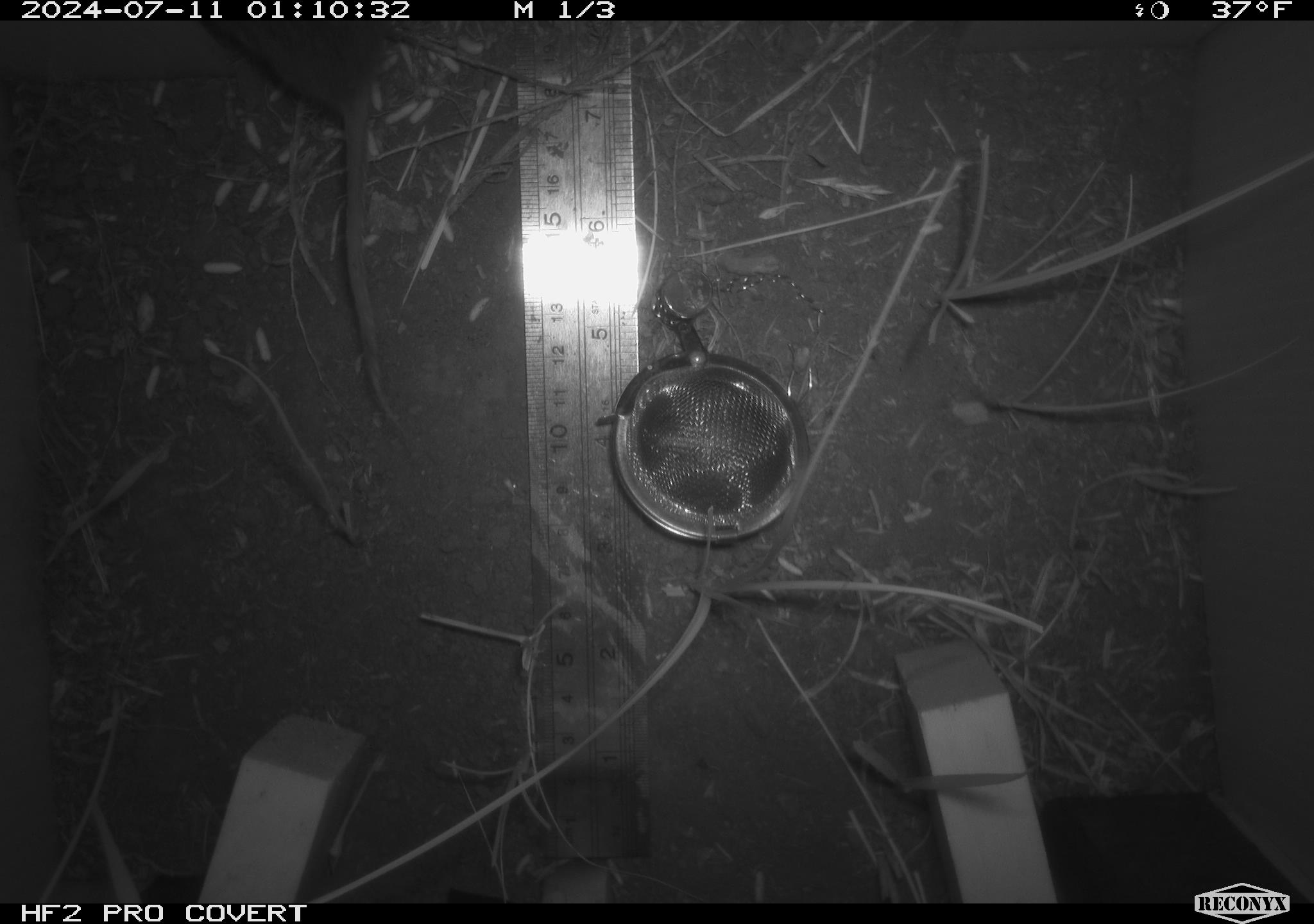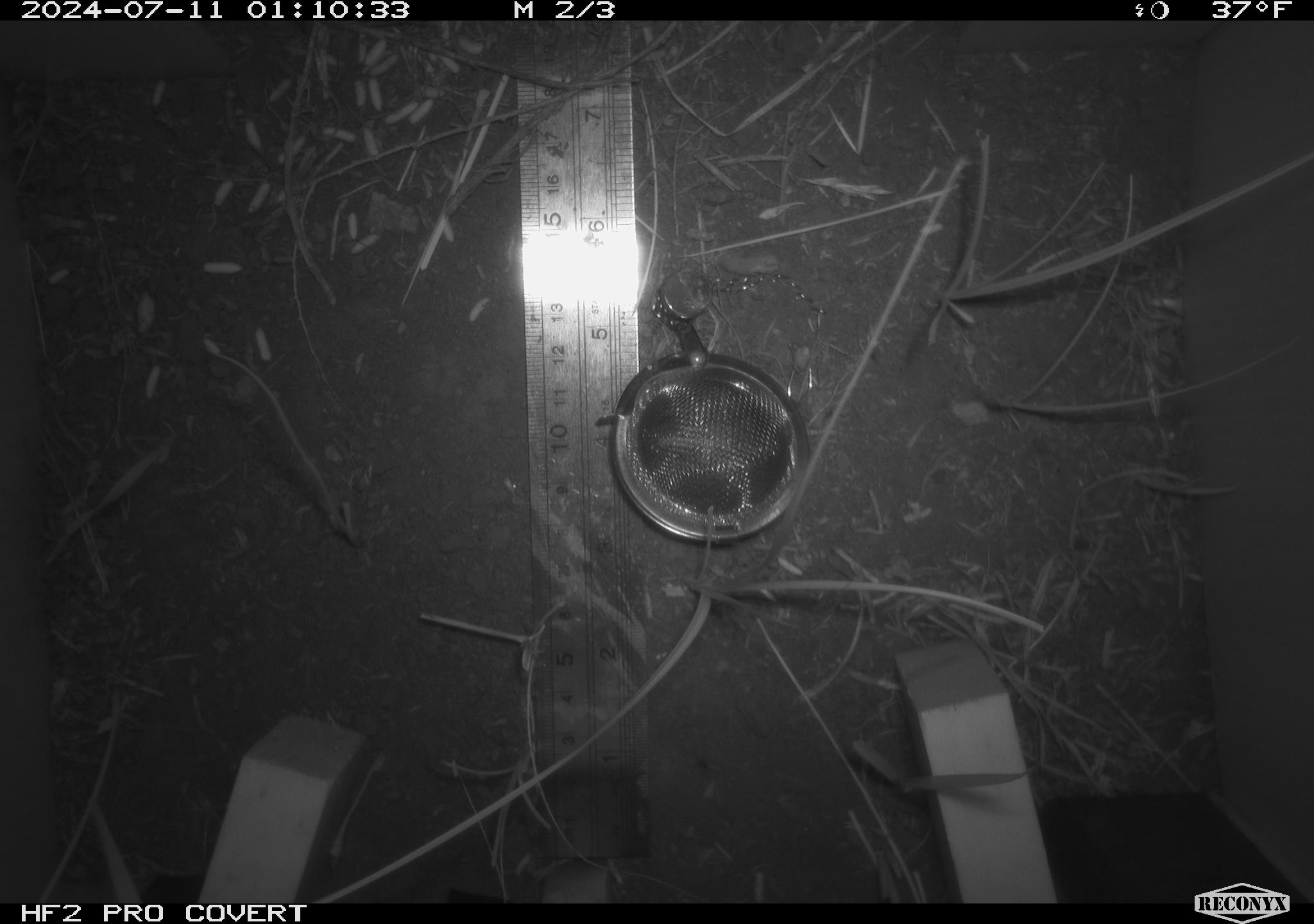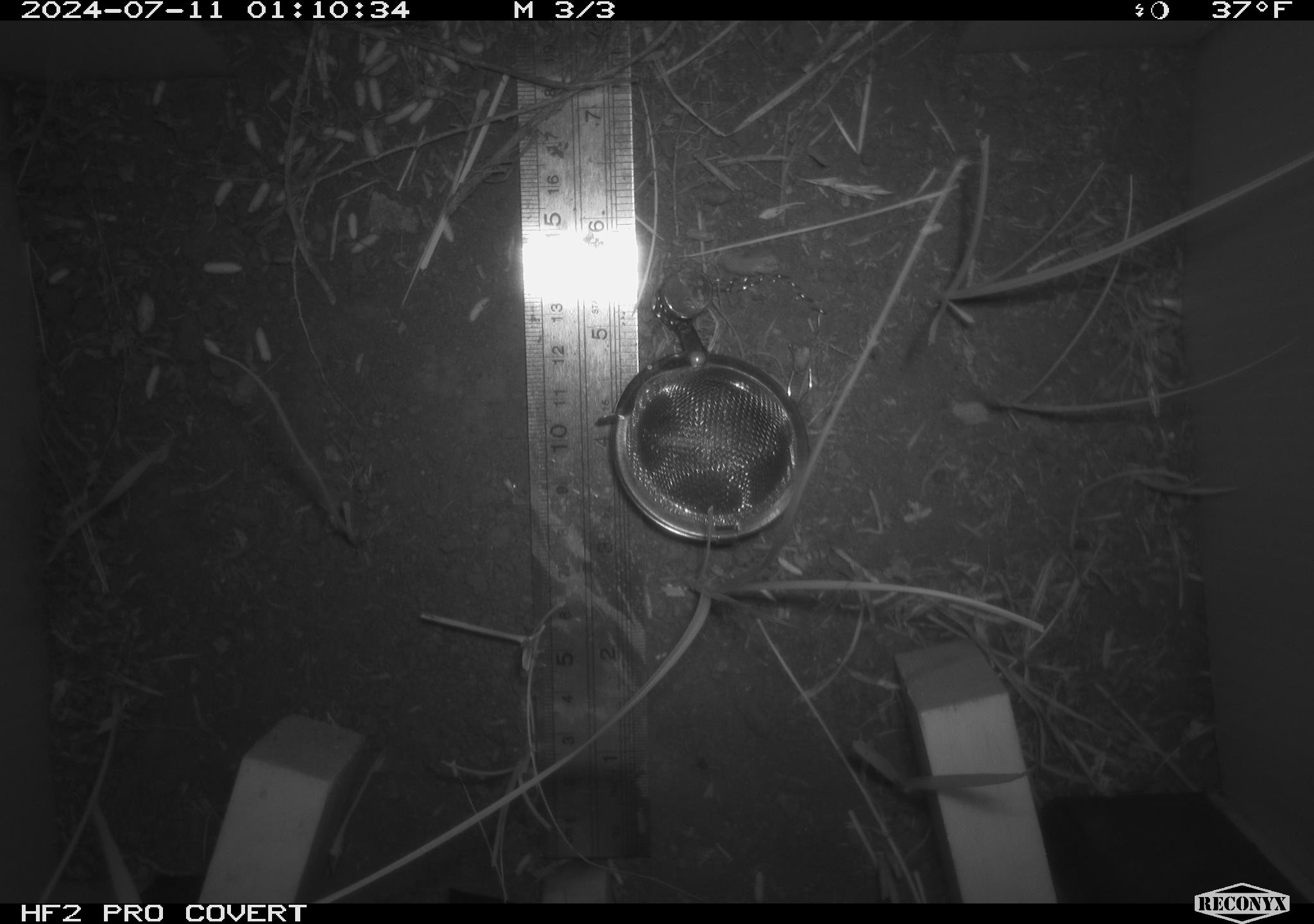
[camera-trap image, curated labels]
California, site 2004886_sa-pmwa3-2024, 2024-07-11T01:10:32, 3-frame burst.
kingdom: Animalia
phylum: Chordata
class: Mammalia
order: Rodentia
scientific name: Rodentia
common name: mouse species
Mouse species (Rodentia).